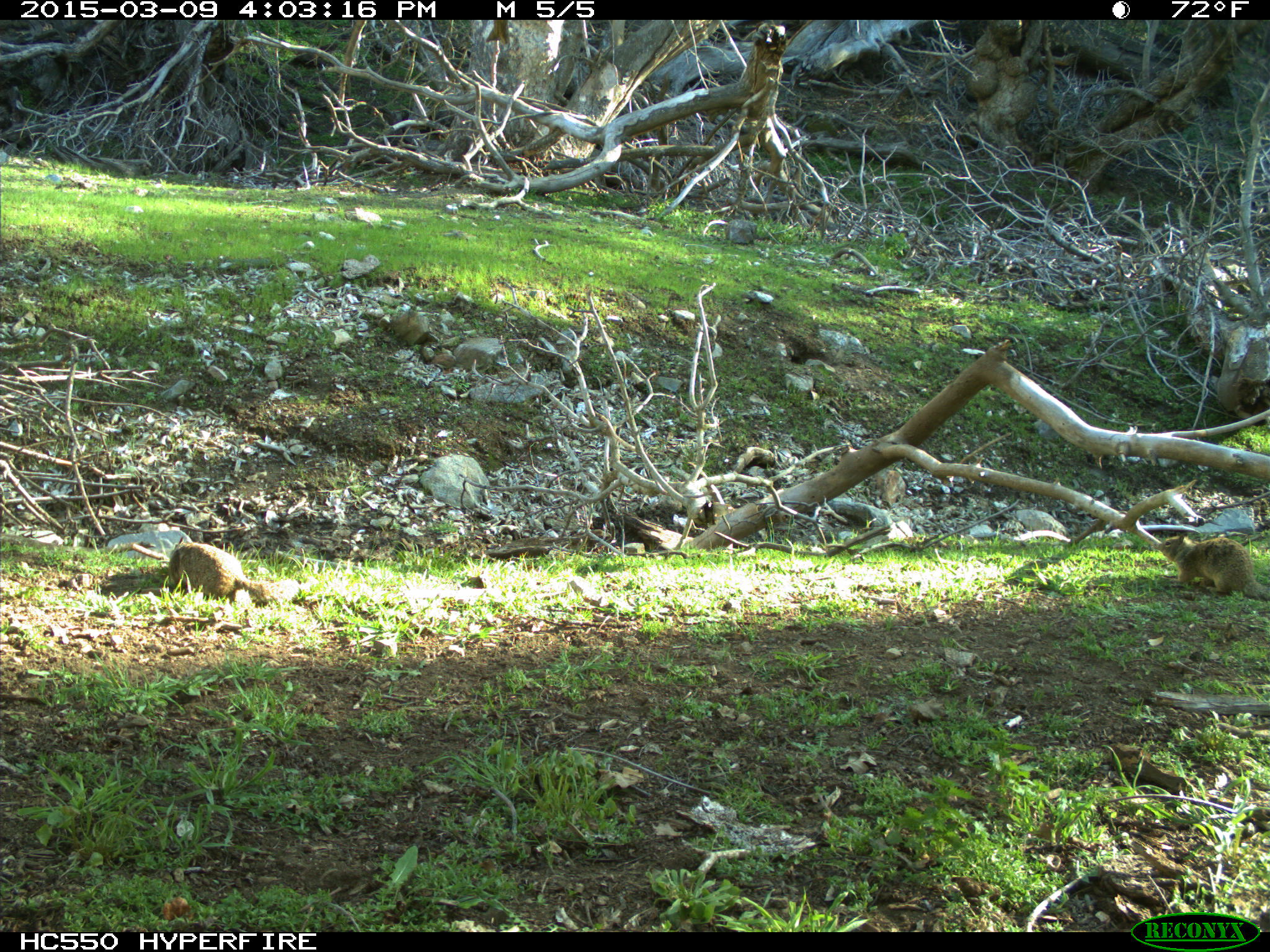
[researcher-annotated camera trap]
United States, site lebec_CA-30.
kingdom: Animalia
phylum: Chordata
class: Mammalia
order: Rodentia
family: Sciuridae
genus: Otospermophilus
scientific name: Otospermophilus beecheyi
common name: california ground squirrel